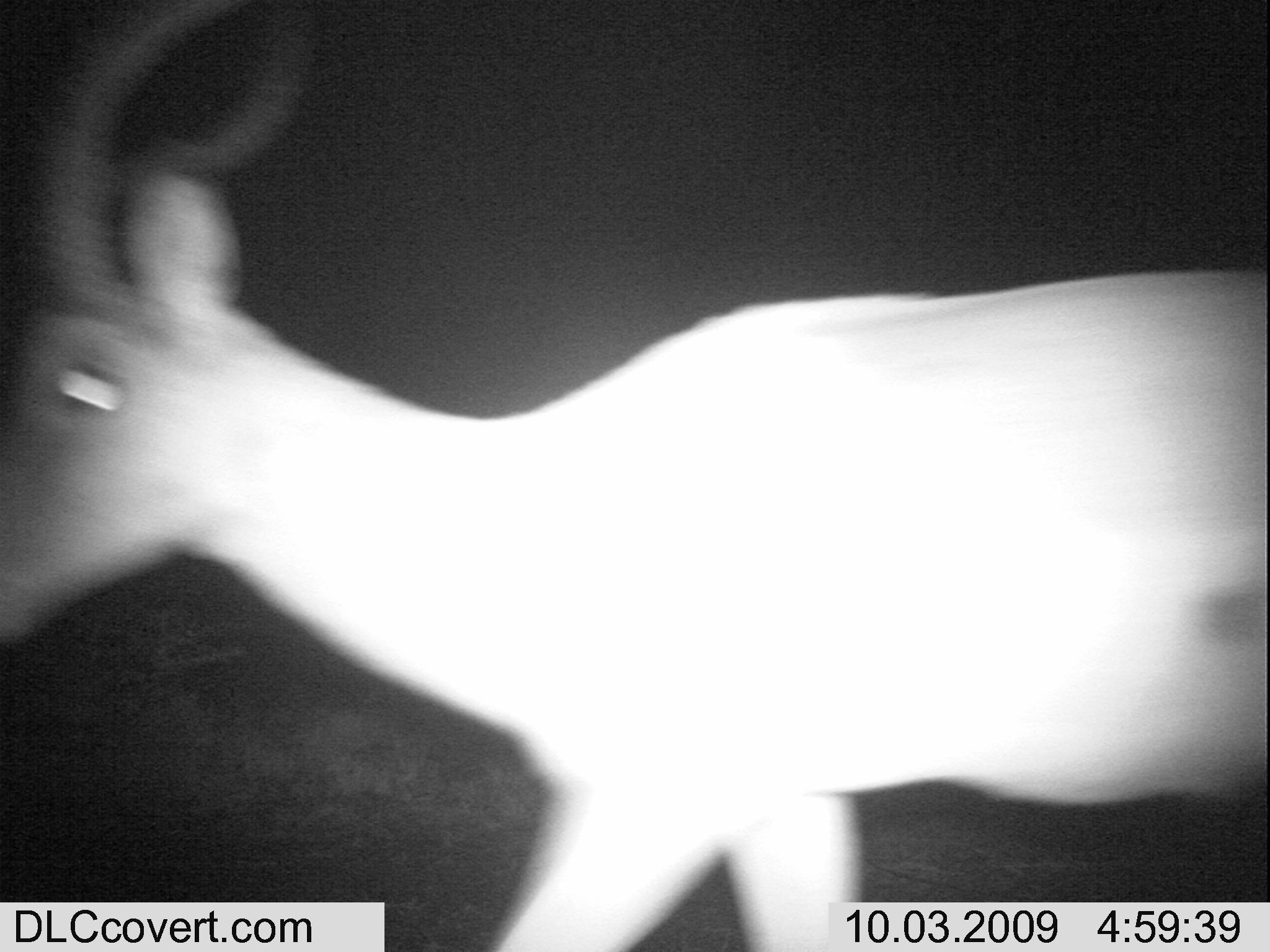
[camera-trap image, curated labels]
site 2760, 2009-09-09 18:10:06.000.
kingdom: Animalia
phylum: Chordata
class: Mammalia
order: Artiodactyla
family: Bovidae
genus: Madoqua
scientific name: Madoqua guentheri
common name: günther's dik-dik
Madoqua guentheri (günther's dik-dik), count 1.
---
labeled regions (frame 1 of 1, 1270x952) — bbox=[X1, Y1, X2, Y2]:
madoqua guentheri: bbox=[0, 0, 1270, 952]